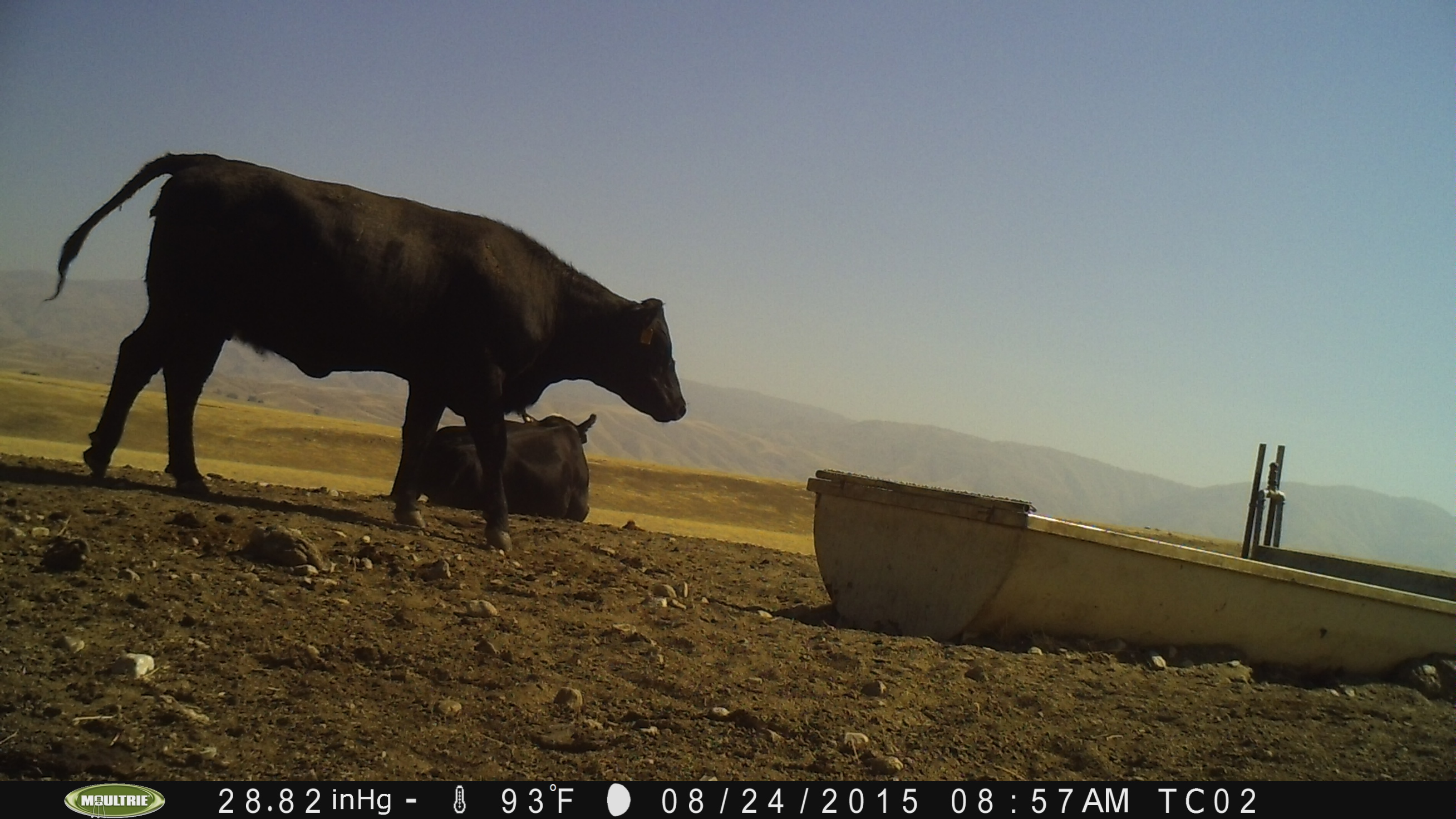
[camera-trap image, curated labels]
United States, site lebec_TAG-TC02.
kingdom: Animalia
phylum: Chordata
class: Mammalia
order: Artiodactyla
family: Bovidae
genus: Bos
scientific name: Bos taurus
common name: domestic cow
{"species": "Bos taurus (domestic cow)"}